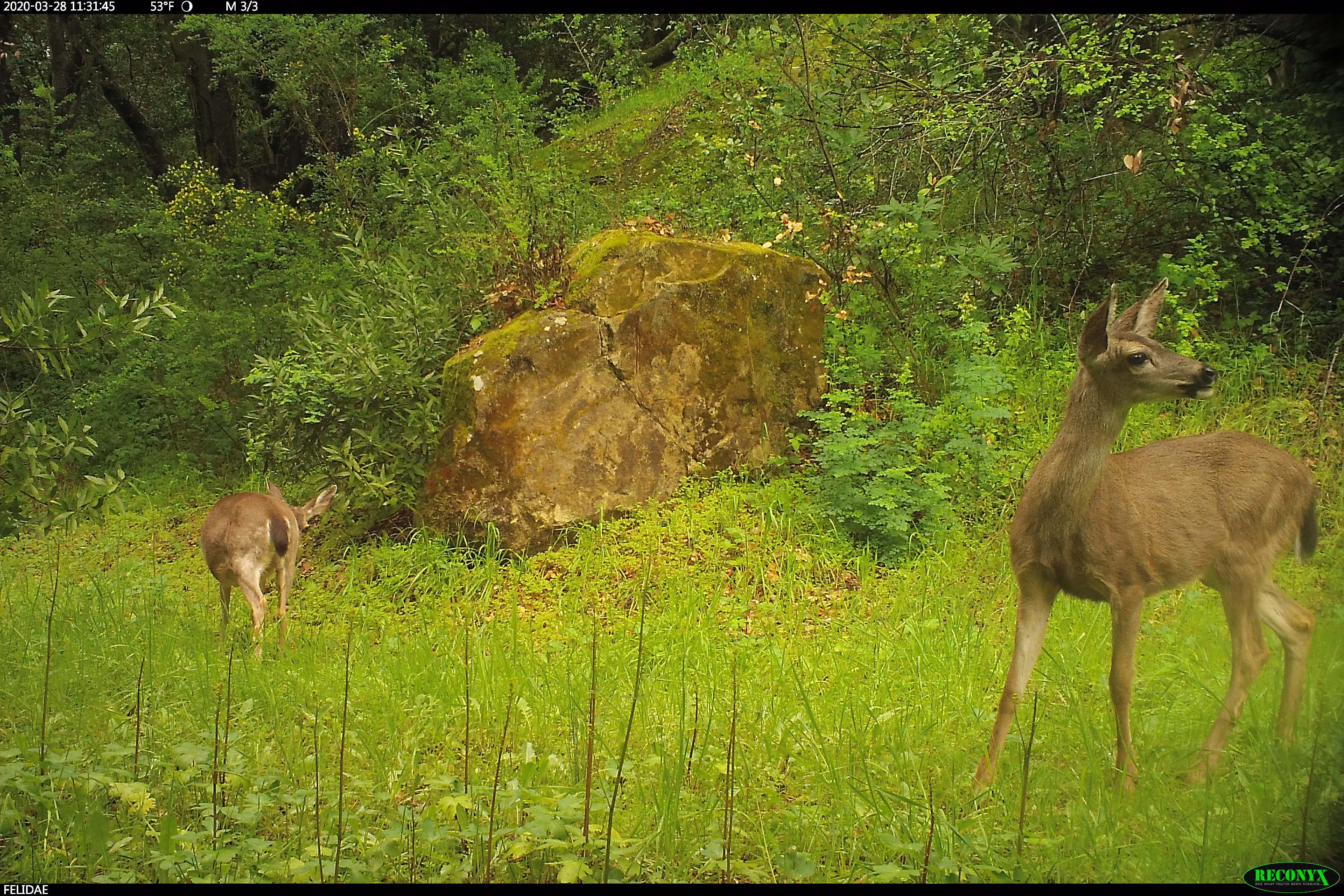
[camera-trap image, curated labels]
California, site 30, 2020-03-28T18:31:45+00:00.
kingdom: Animalia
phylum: Chordata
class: Mammalia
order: Artiodactyla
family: Cervidae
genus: Odocoileus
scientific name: Odocoileus hemionus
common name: mule deer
Mule deer (Odocoileus hemionus).